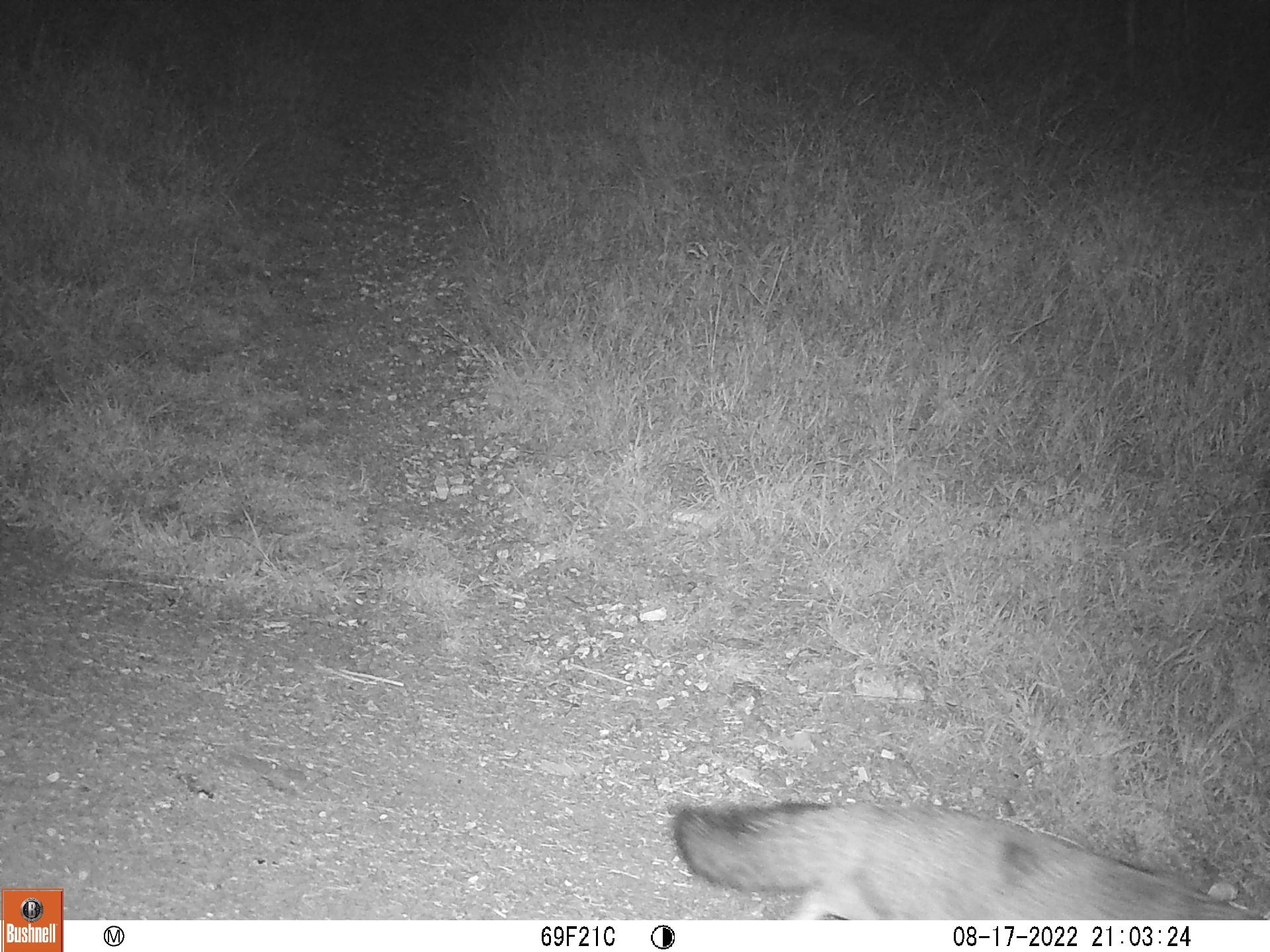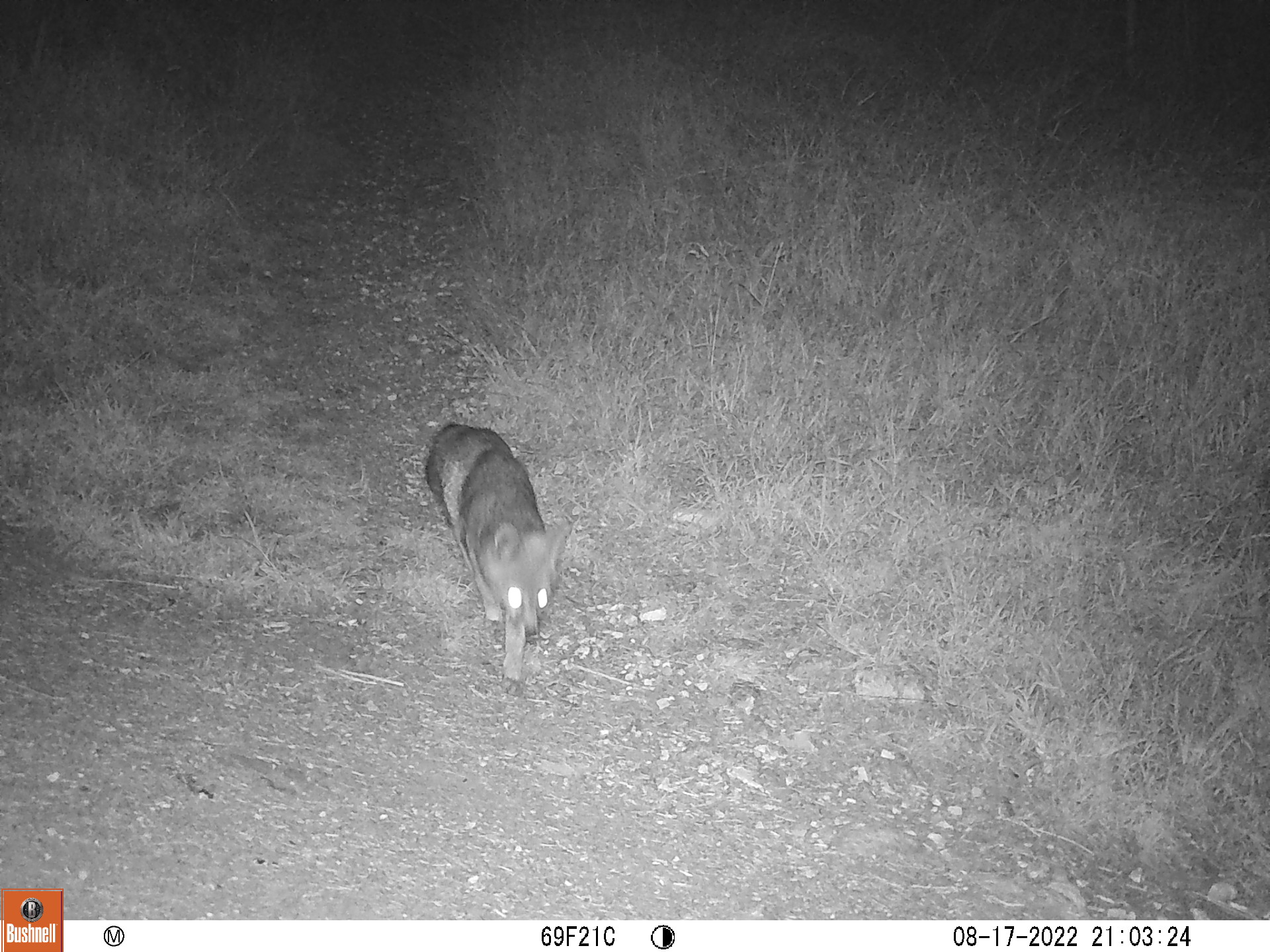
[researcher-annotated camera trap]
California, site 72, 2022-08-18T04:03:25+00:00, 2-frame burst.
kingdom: Animalia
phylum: Chordata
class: Mammalia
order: Carnivora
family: Canidae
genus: Urocyon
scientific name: Urocyon cinereoargenteus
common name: gray fox